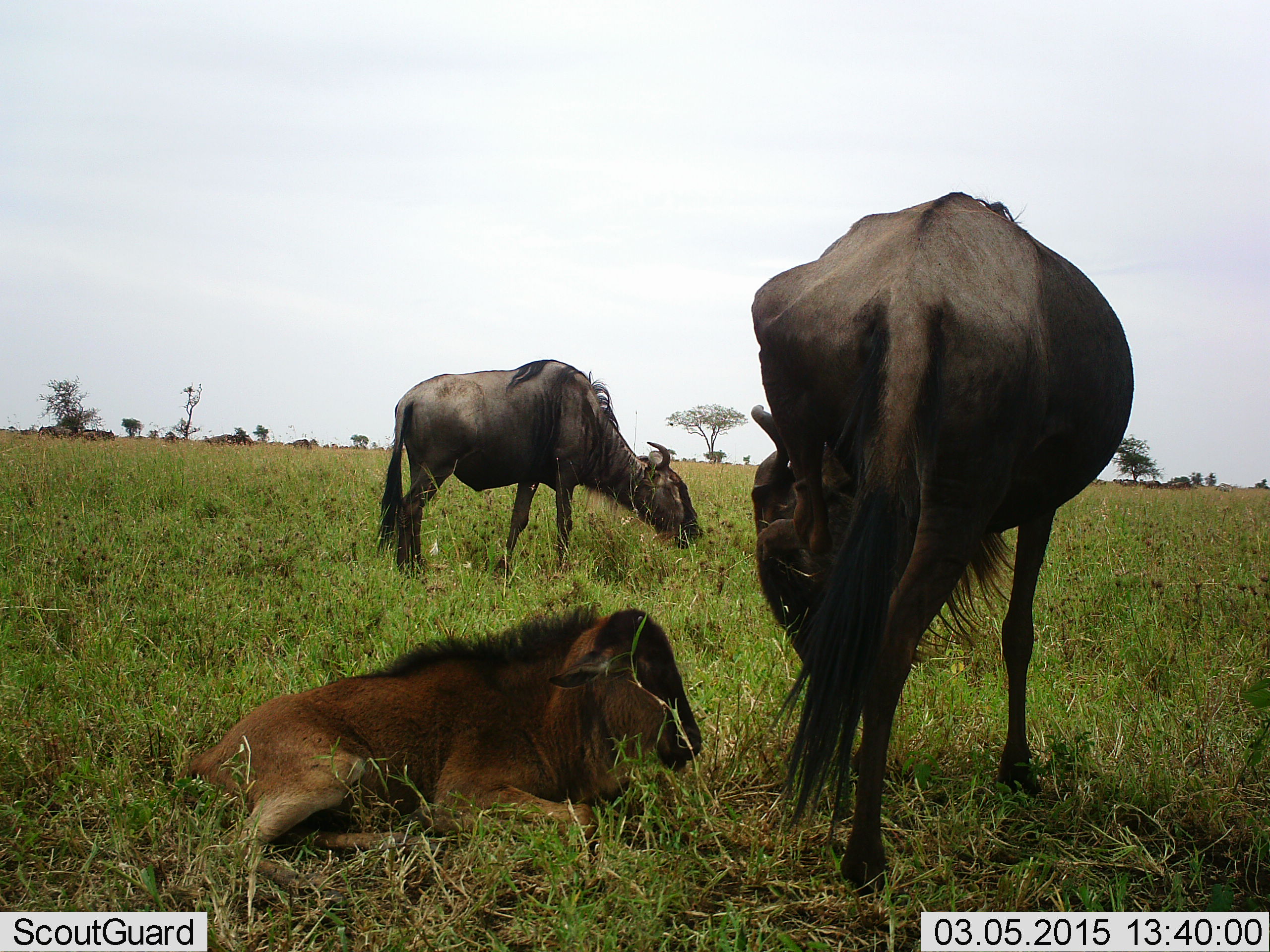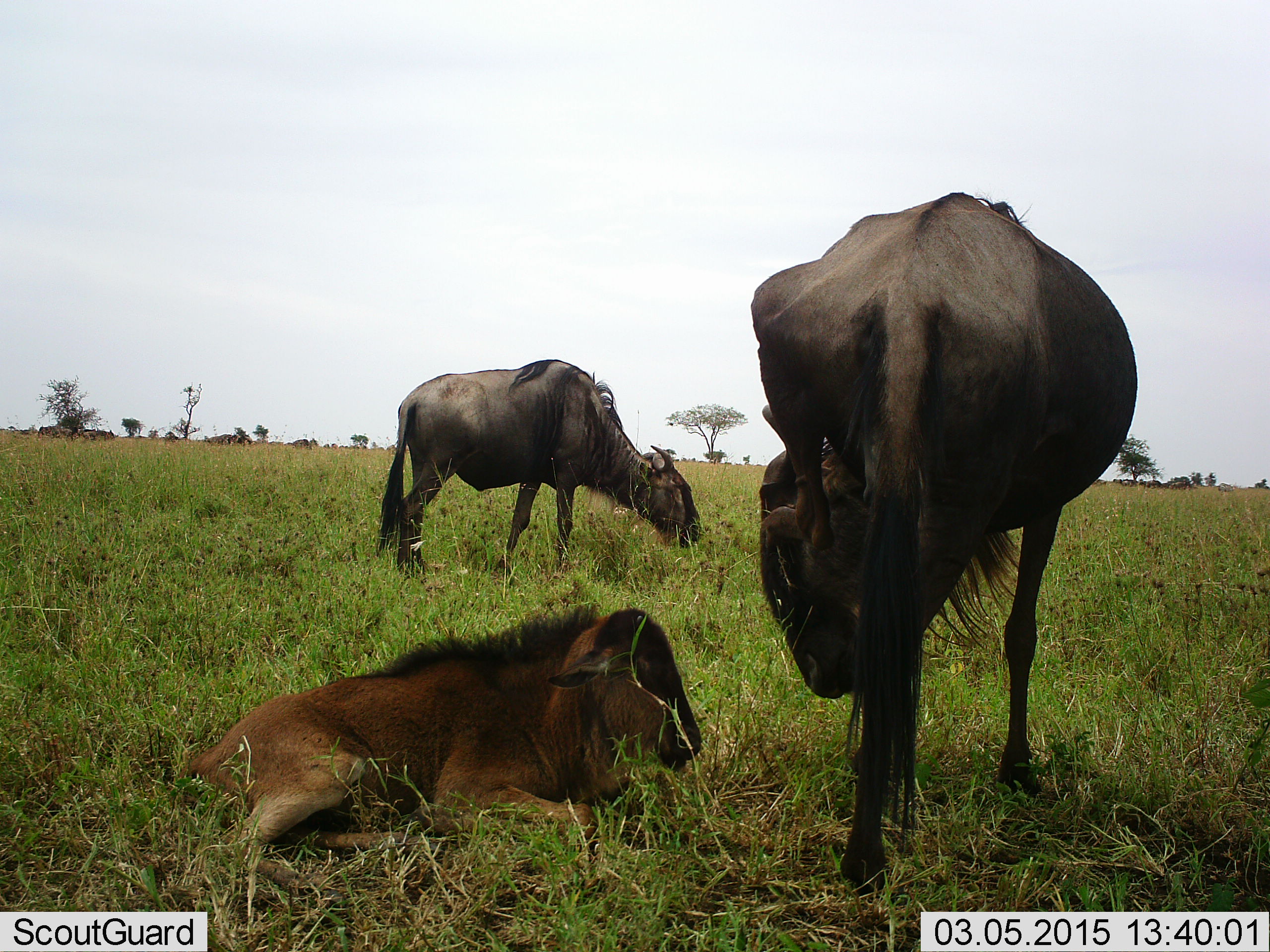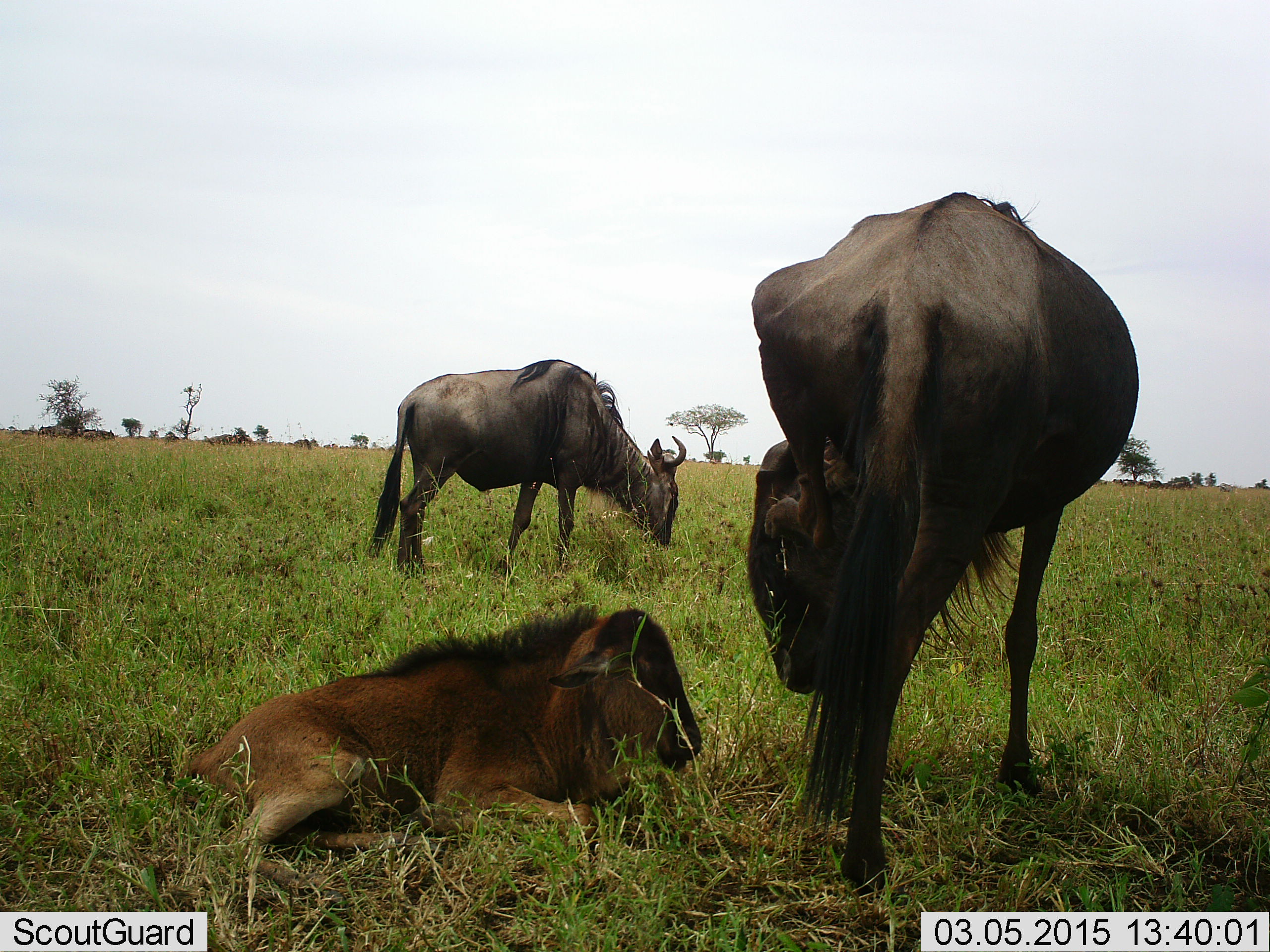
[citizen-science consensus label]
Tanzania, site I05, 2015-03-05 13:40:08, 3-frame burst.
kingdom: Animalia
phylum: Chordata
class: Mammalia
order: Artiodactyla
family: Bovidae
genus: Connochaetes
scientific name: Connochaetes taurinus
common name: blue wildebeest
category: wildebeest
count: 3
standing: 70%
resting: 60%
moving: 0%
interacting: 10%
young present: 70%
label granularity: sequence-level